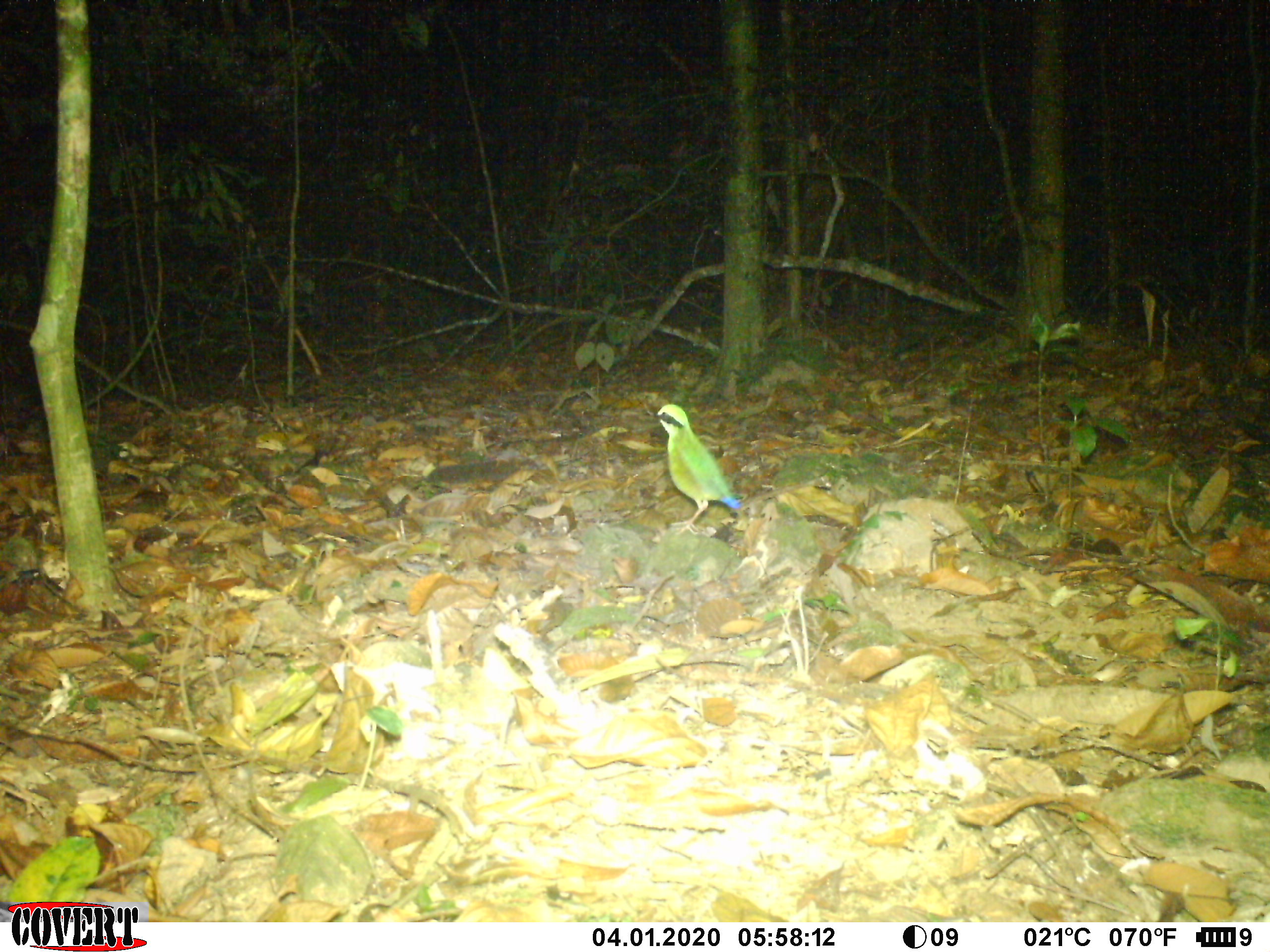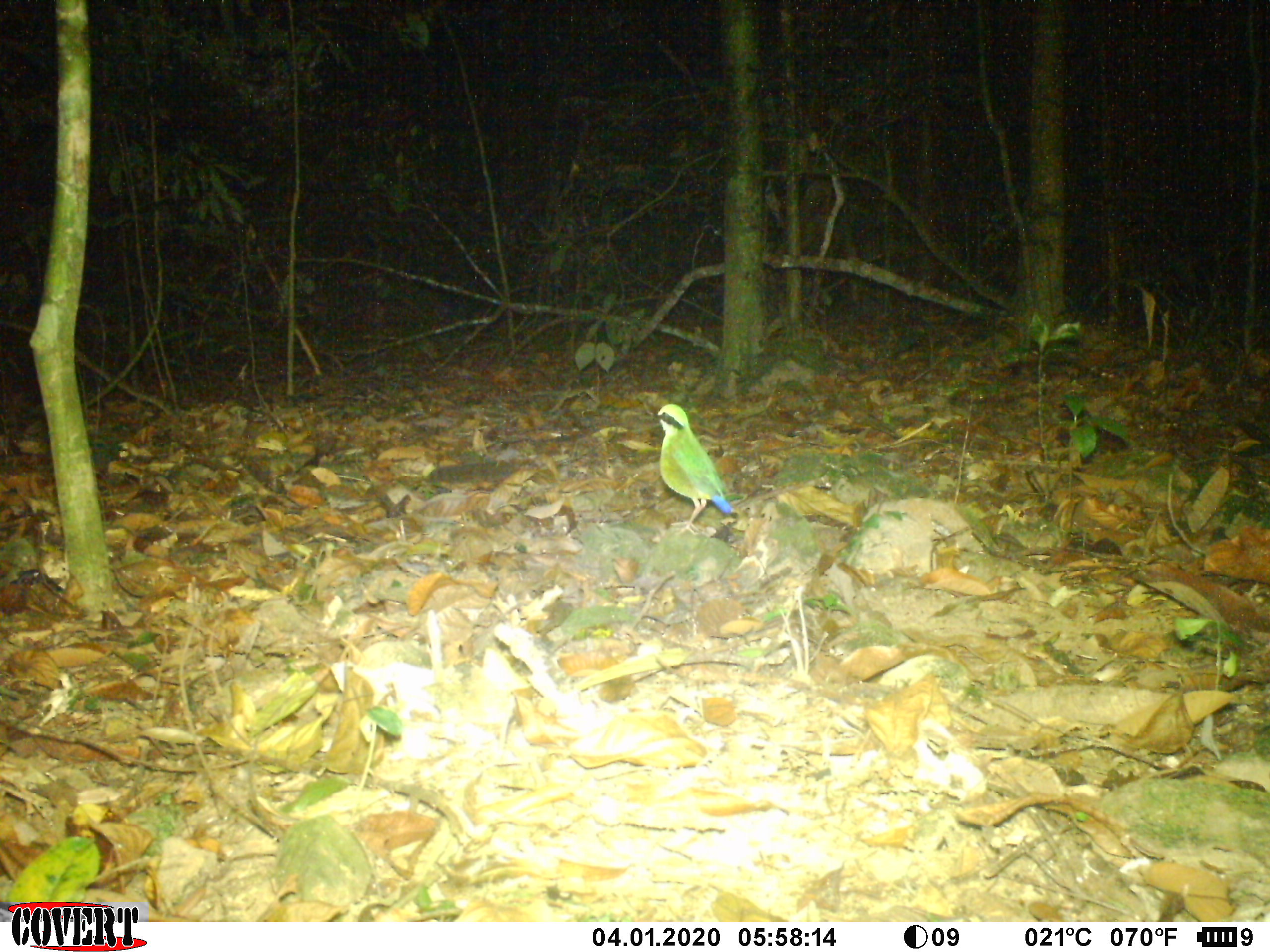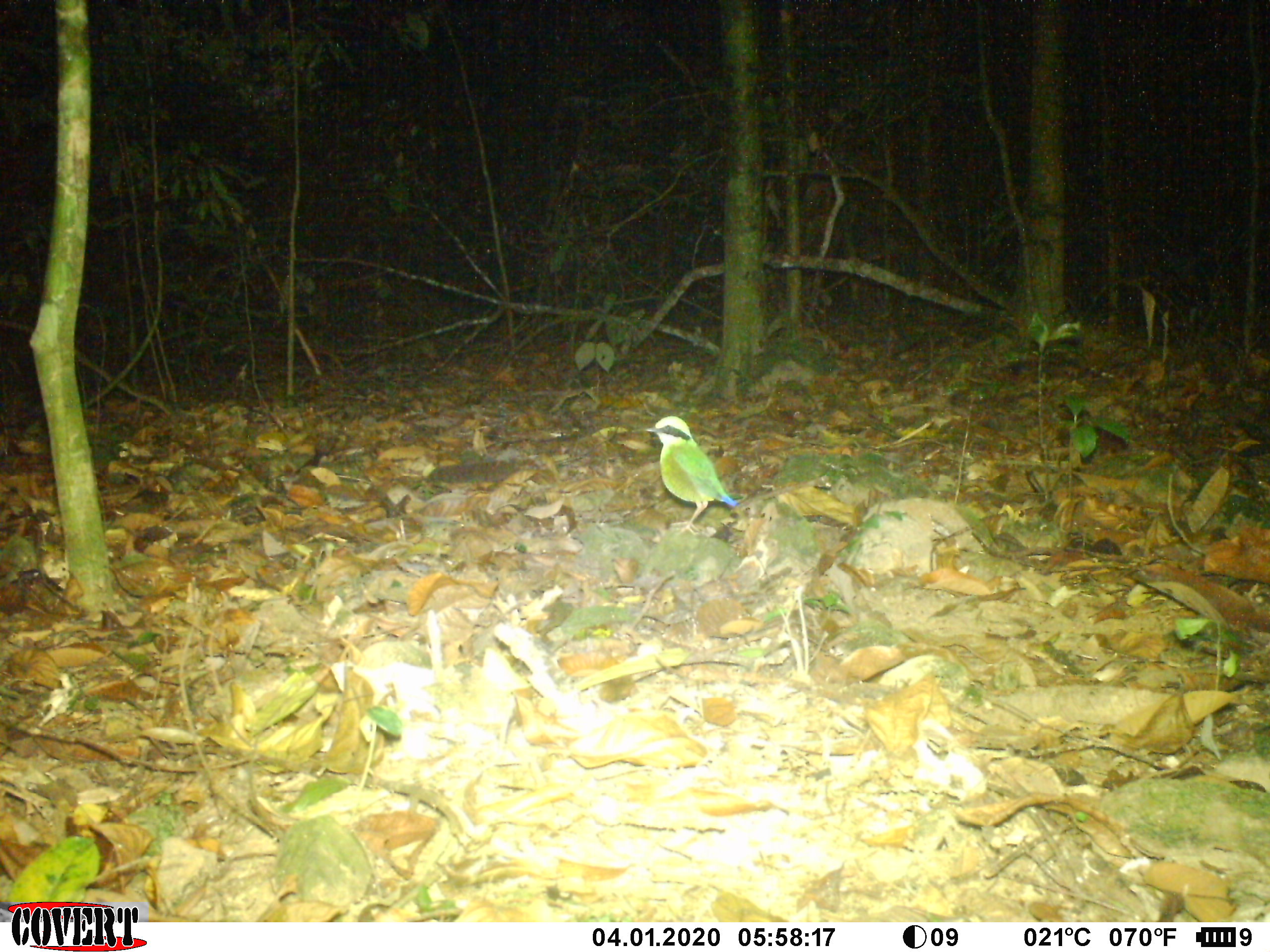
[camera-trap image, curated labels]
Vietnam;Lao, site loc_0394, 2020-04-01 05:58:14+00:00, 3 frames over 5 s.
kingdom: Animalia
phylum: Chordata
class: Aves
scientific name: Aves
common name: bird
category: unidentified bird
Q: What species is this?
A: Unidentified bird (bird) (Aves).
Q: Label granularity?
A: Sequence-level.